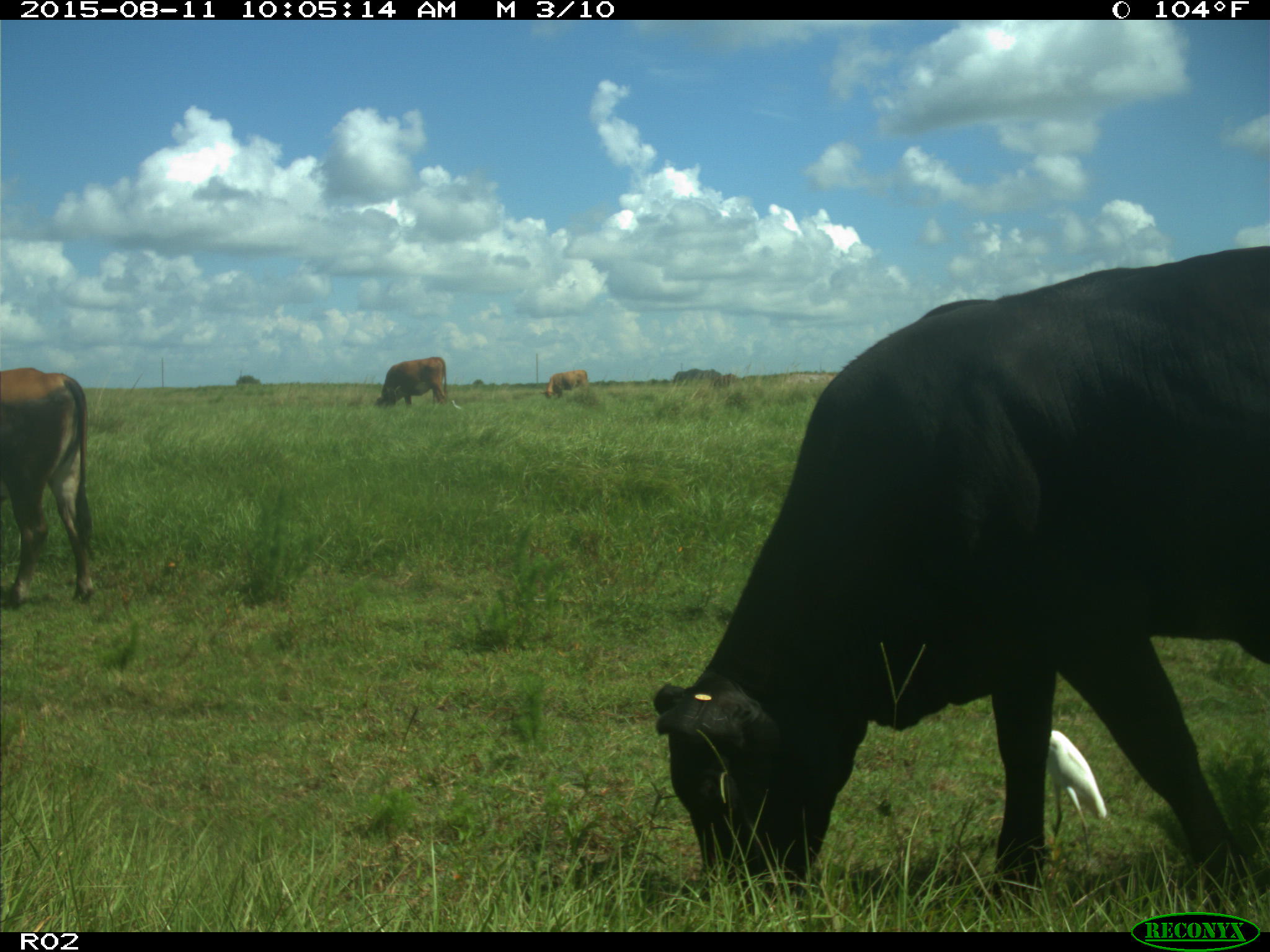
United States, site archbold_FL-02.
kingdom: Animalia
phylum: Chordata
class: Mammalia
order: Artiodactyla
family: Bovidae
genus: Bos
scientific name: Bos taurus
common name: domestic cow